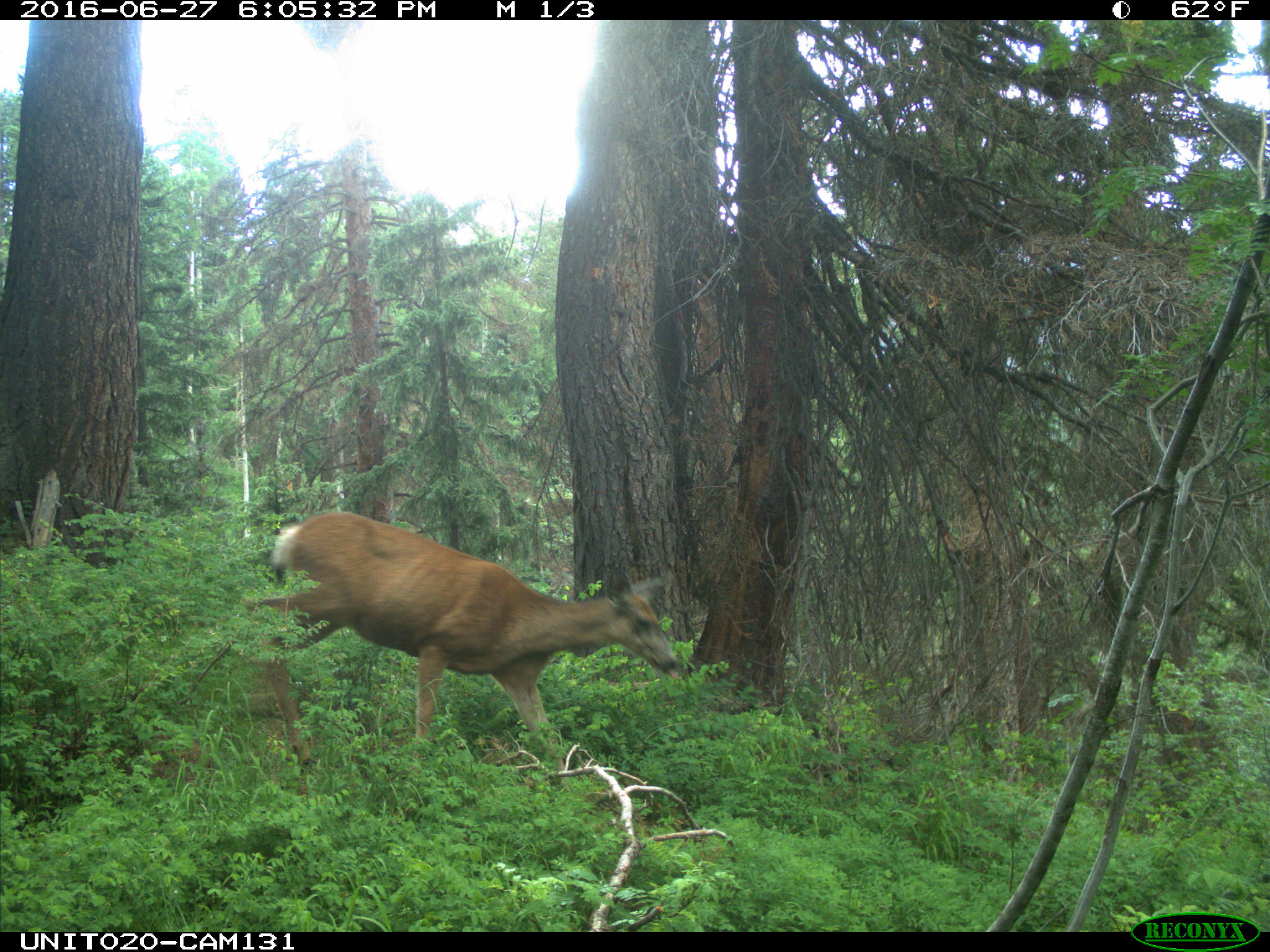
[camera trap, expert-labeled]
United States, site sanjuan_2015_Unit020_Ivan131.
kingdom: Animalia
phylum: Chordata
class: Mammalia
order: Artiodactyla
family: Cervidae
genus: Odocoileus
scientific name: Odocoileus hemionus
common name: mule deer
Odocoileus hemionus (mule deer).